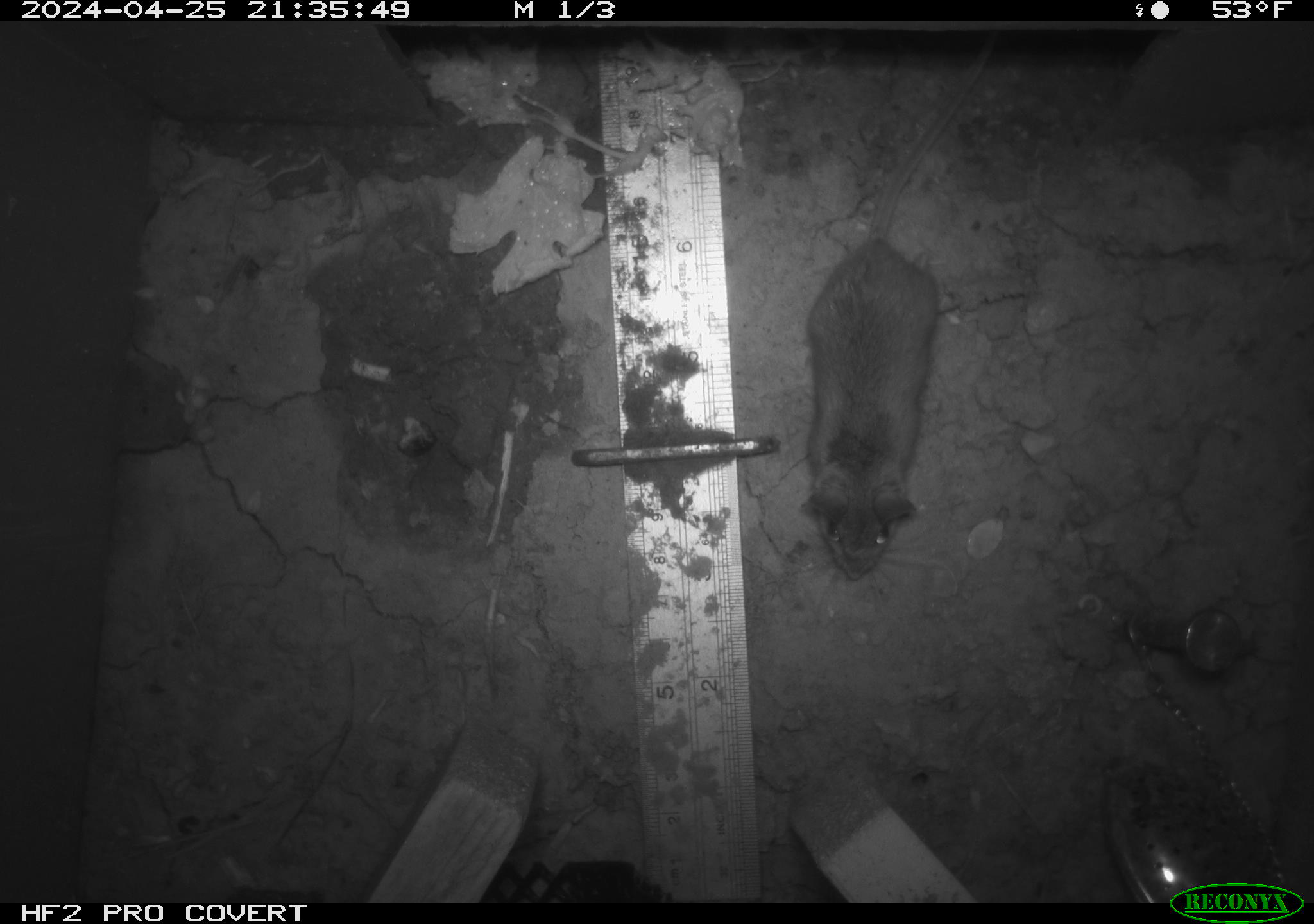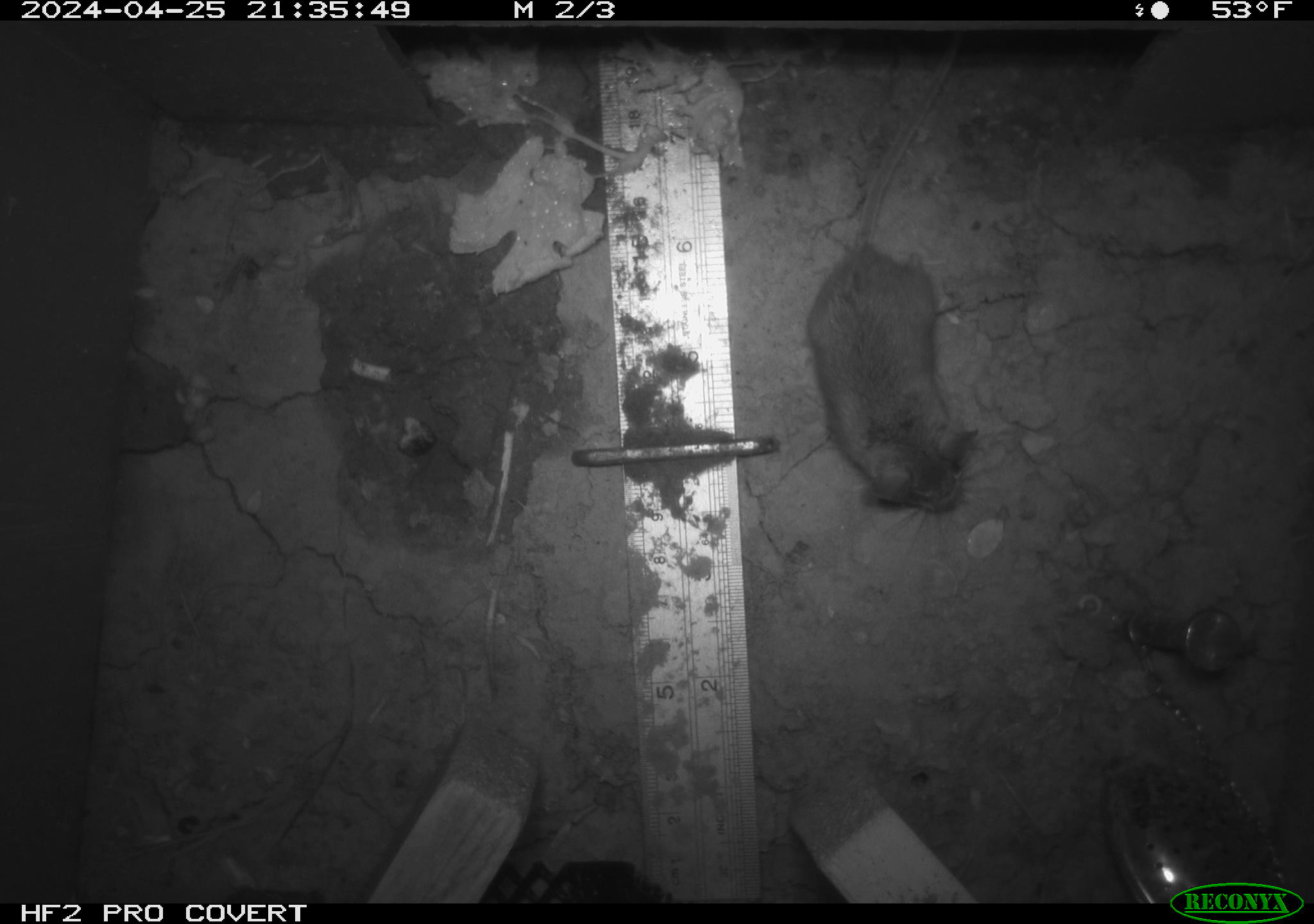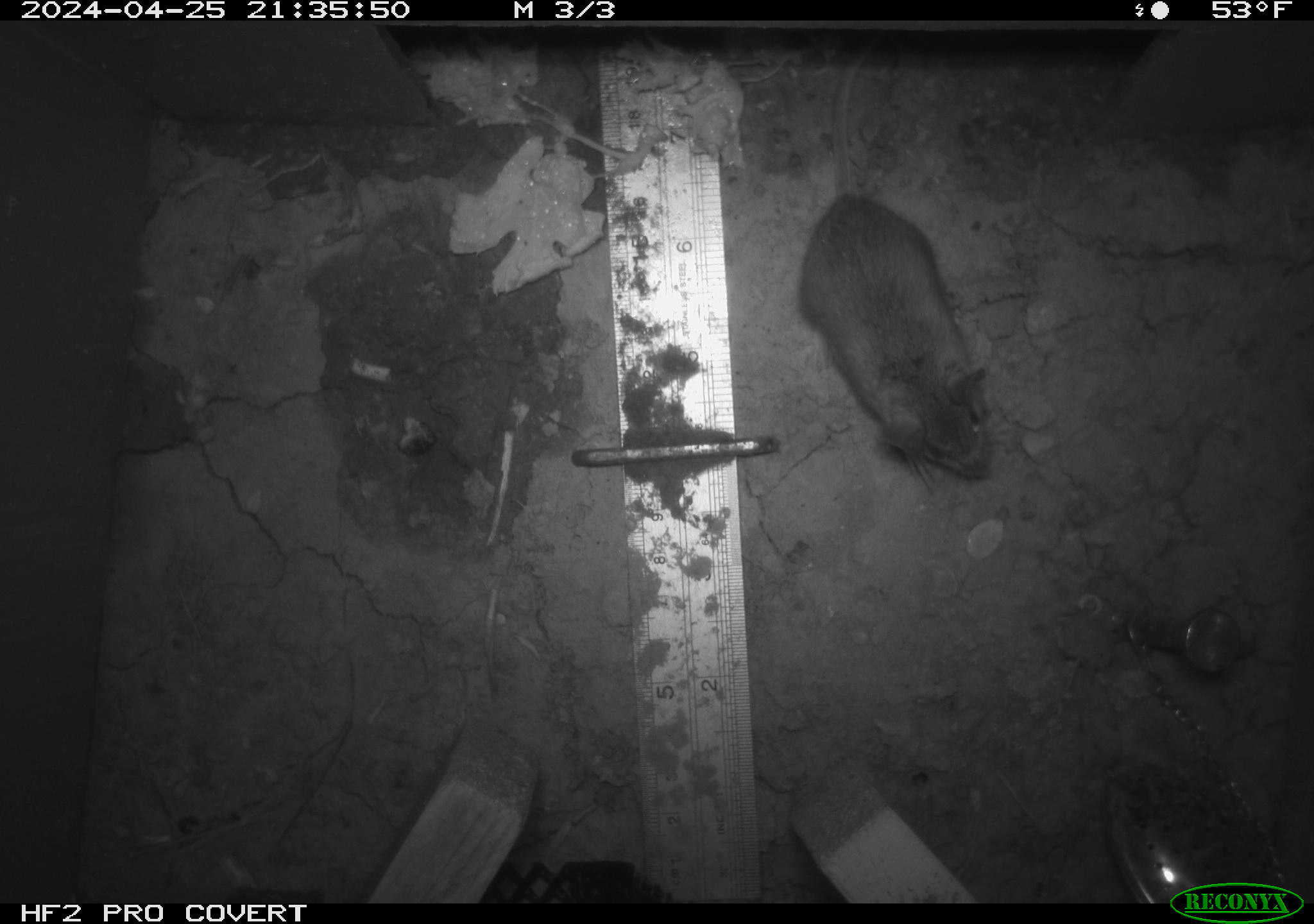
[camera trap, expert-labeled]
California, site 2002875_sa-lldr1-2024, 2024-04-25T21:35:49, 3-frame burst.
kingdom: Animalia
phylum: Chordata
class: Mammalia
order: Rodentia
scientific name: Rodentia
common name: mouse species